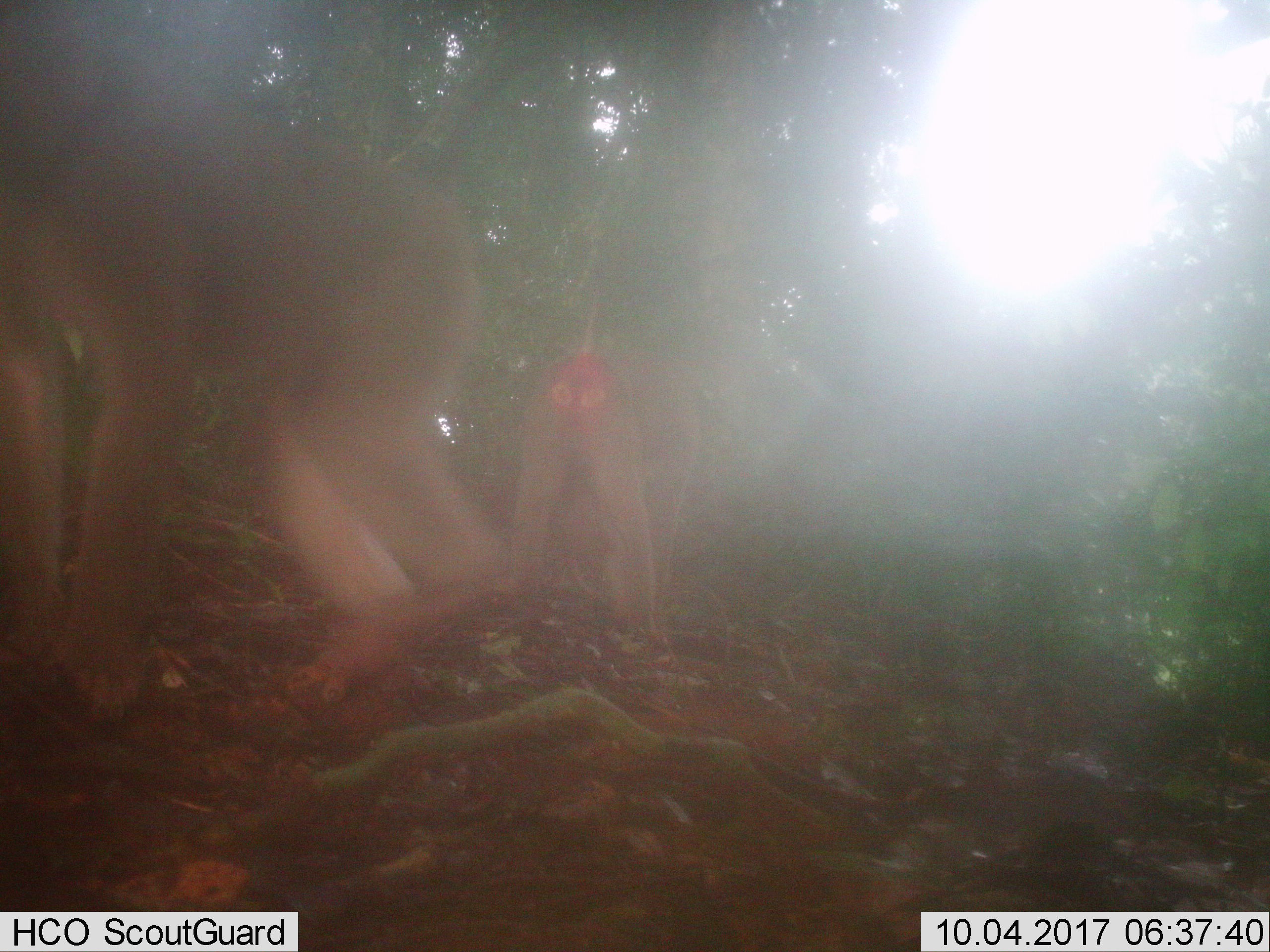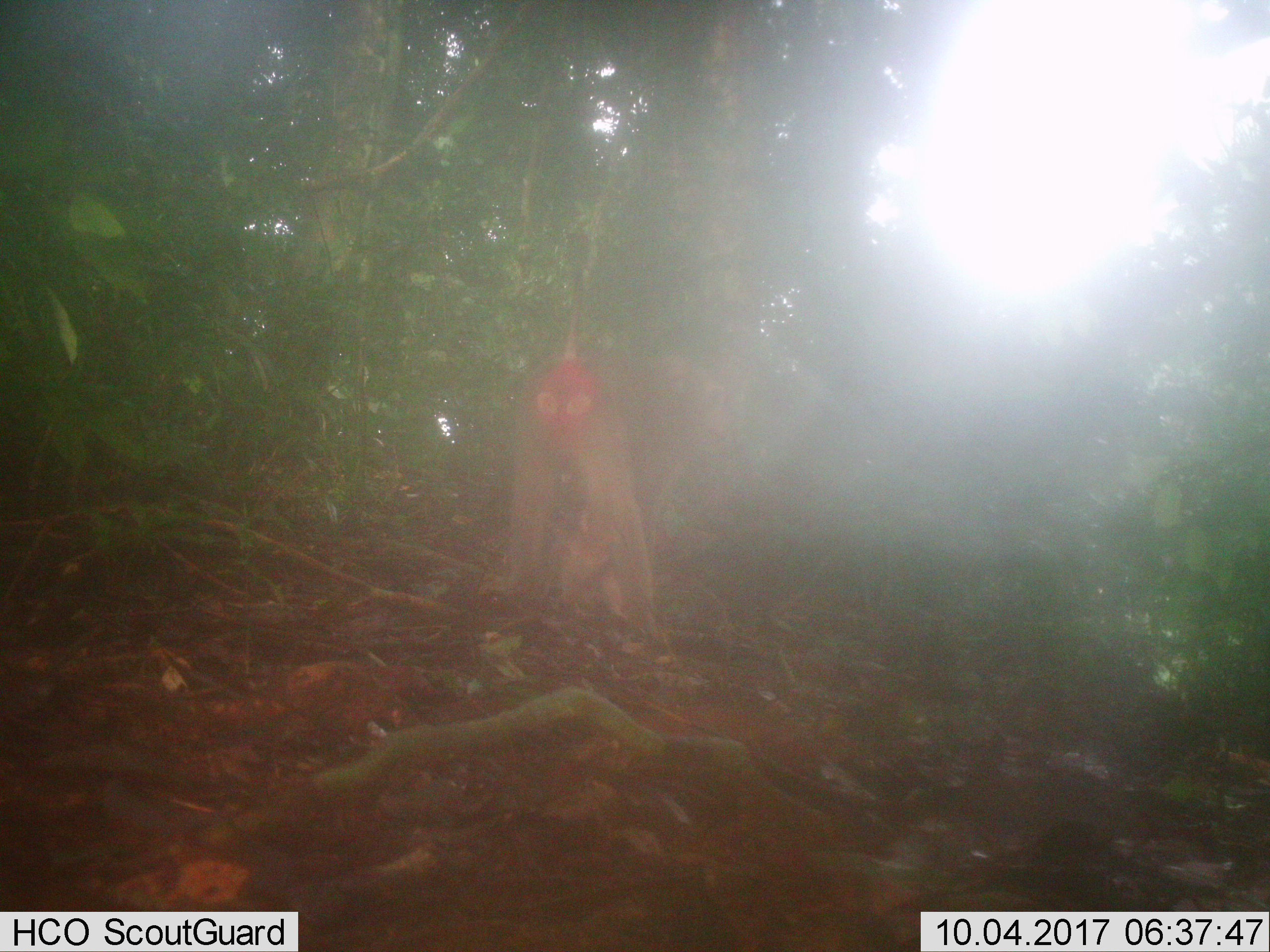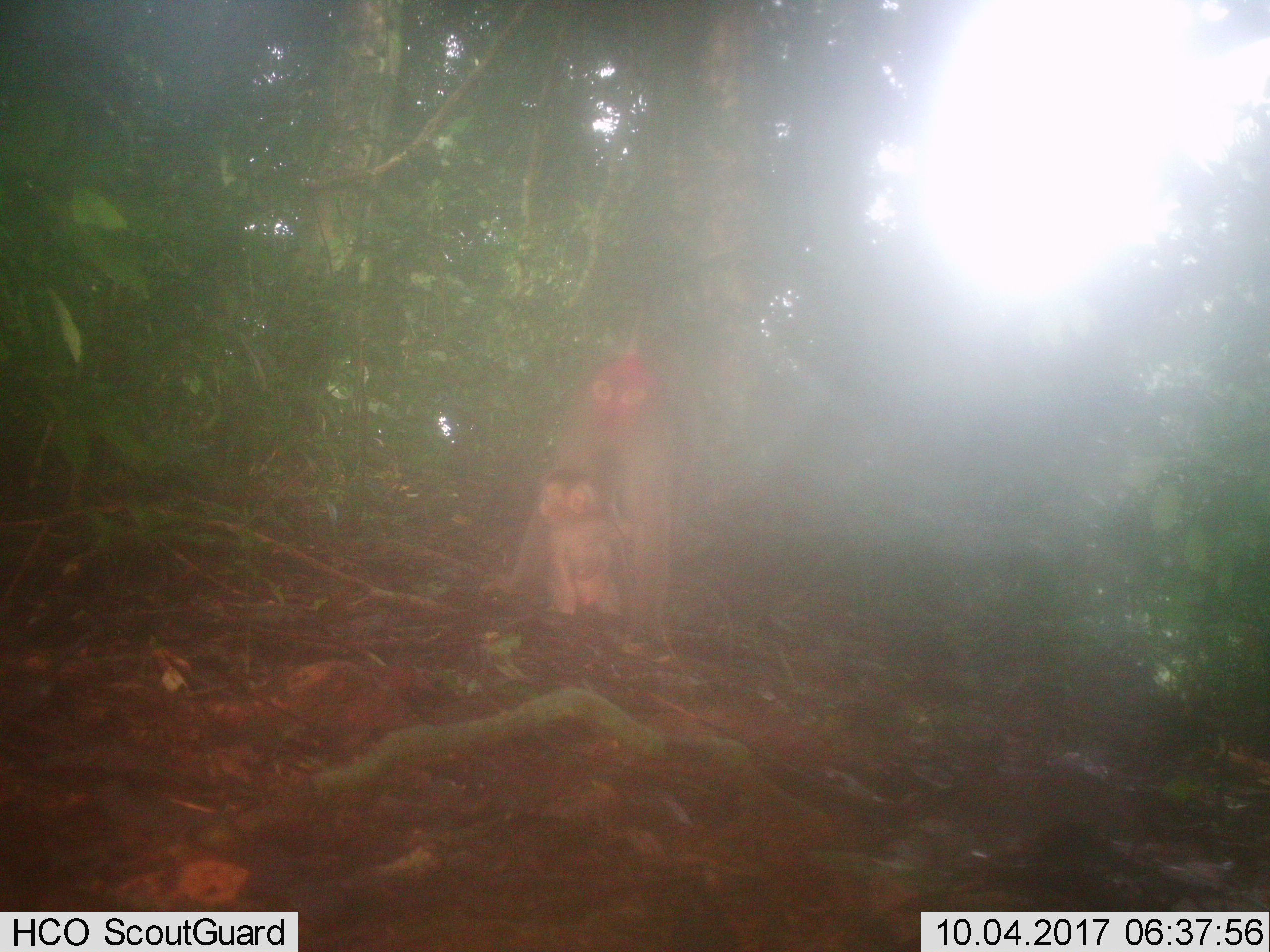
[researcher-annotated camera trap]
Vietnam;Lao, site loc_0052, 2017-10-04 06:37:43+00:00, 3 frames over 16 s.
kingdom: Animalia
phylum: Chordata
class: Mammalia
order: Primates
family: Cercopithecidae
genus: Macaca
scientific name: Macaca nemestrina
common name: pig-tailed macaque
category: pig tailed macaque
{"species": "pig tailed macaque (pig-tailed macaque) (Macaca nemestrina)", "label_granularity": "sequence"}